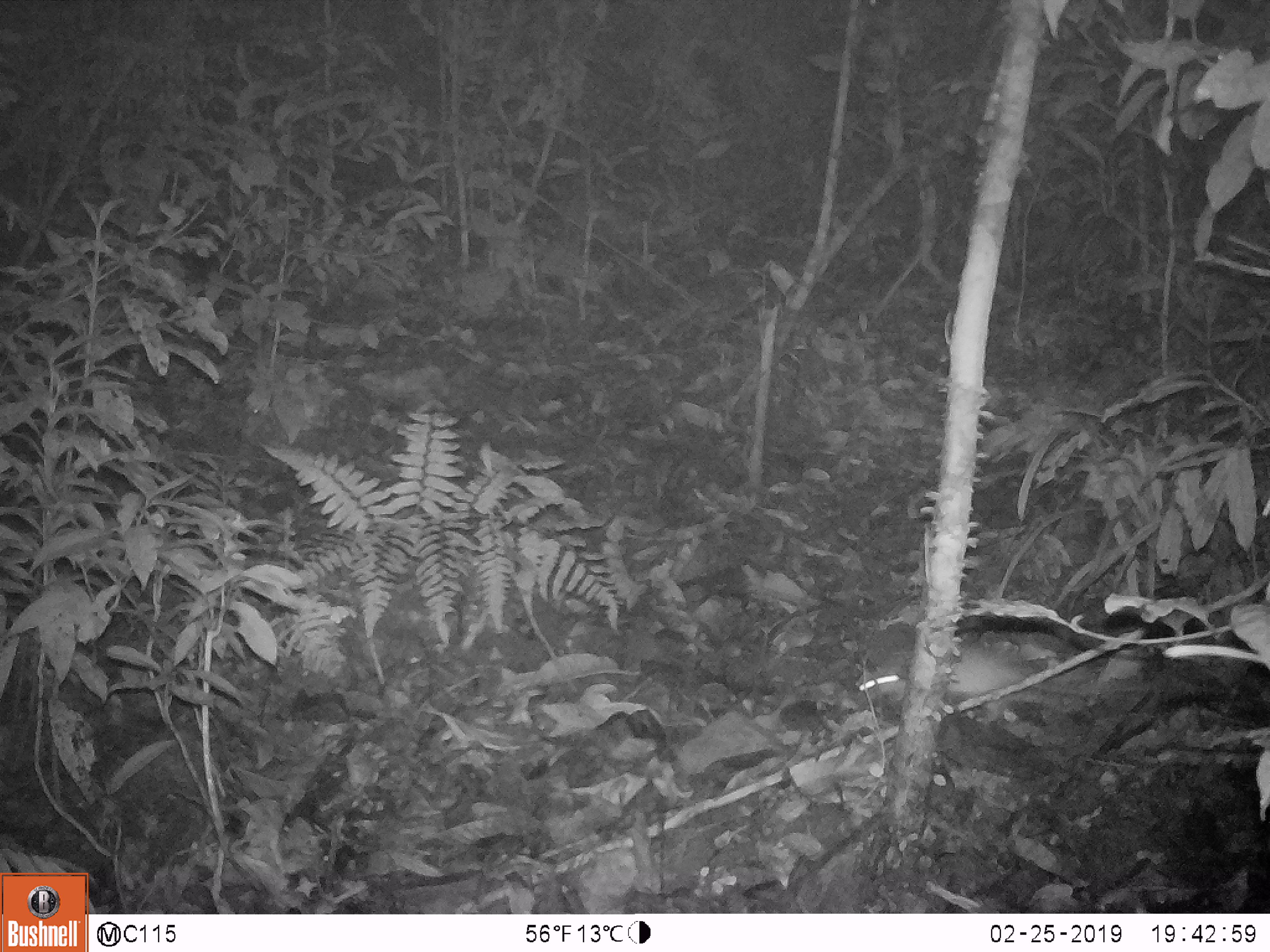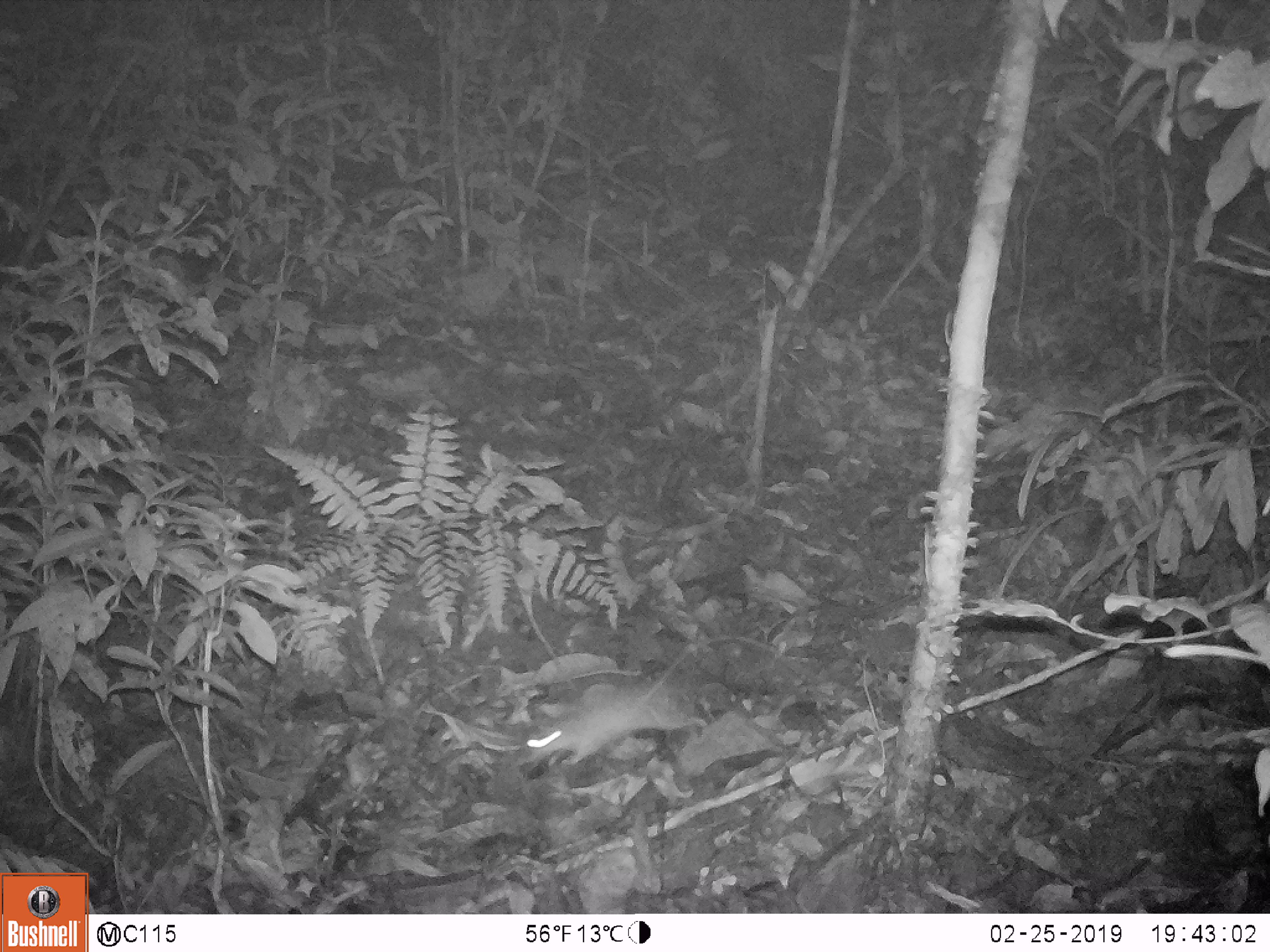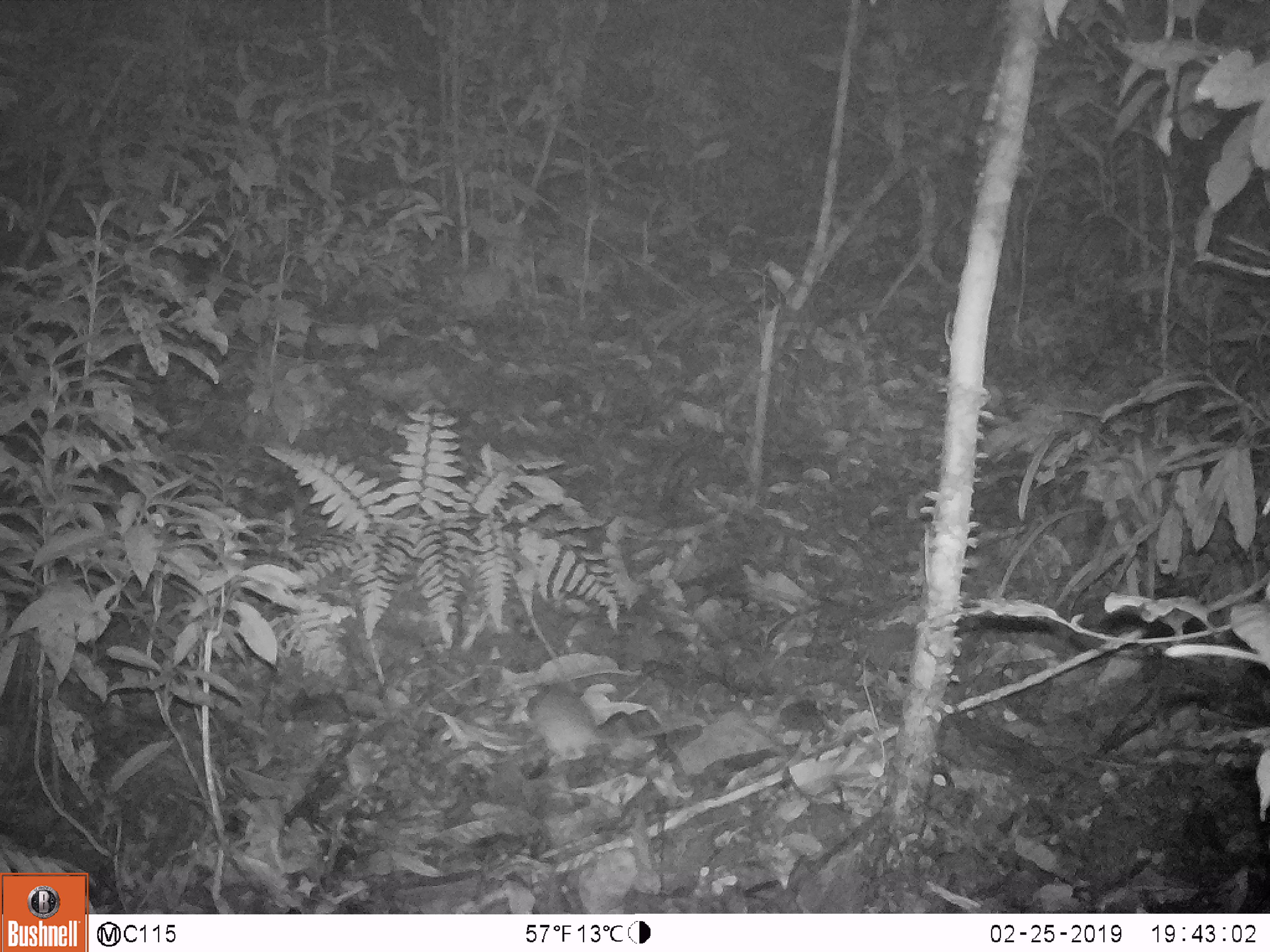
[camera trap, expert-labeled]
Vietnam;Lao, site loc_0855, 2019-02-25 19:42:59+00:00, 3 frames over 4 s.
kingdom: Animalia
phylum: Chordata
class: Mammalia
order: Rodentia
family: Muridae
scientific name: Muridae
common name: old-world mice and rats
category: unidentified murid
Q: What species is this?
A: Unidentified murid (old-world mice and rats) (Muridae).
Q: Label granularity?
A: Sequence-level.